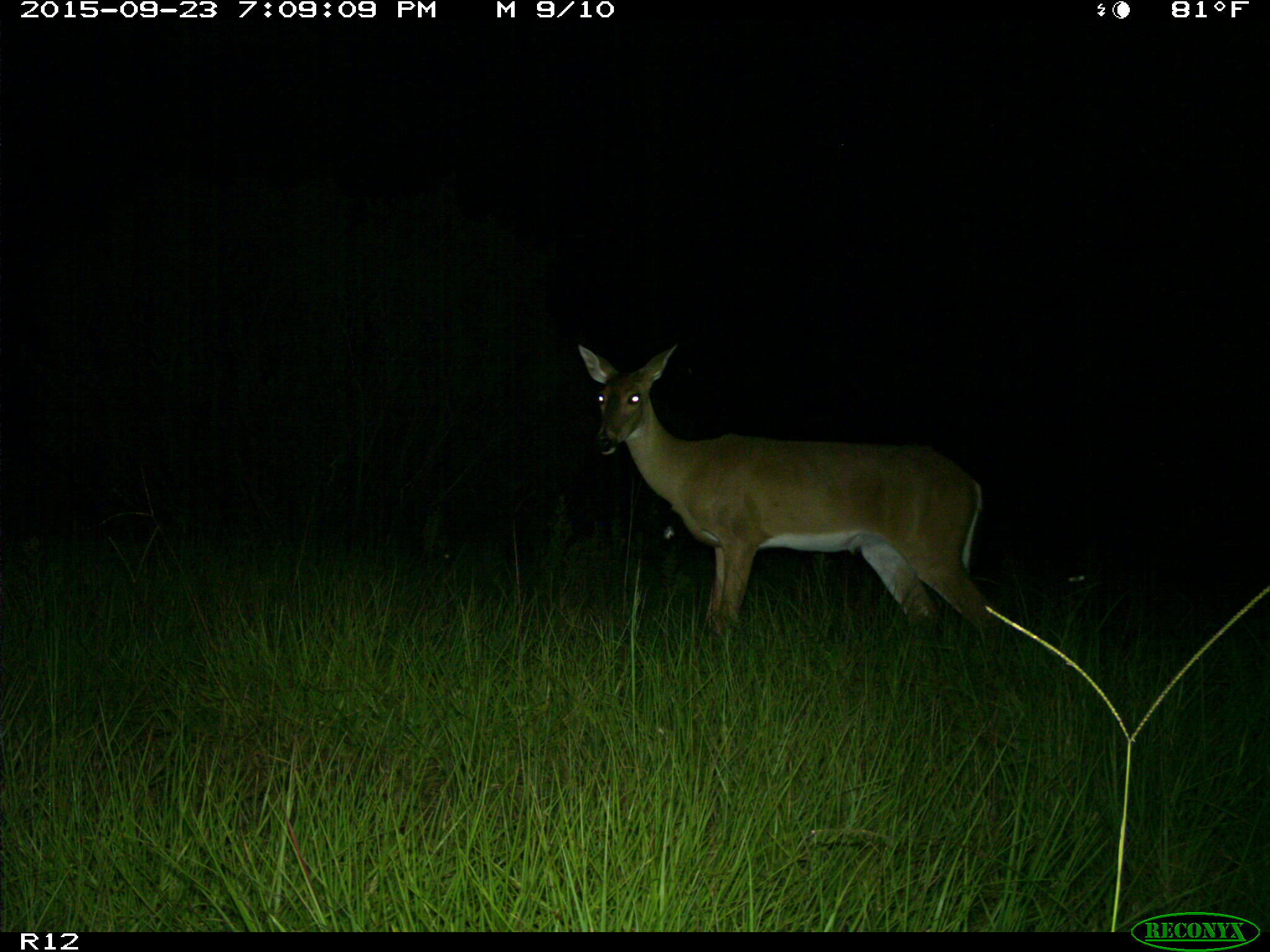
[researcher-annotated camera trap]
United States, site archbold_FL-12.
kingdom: Animalia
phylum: Chordata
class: Mammalia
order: Artiodactyla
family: Cervidae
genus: Odocoileus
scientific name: Odocoileus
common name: deer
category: unidentified deer